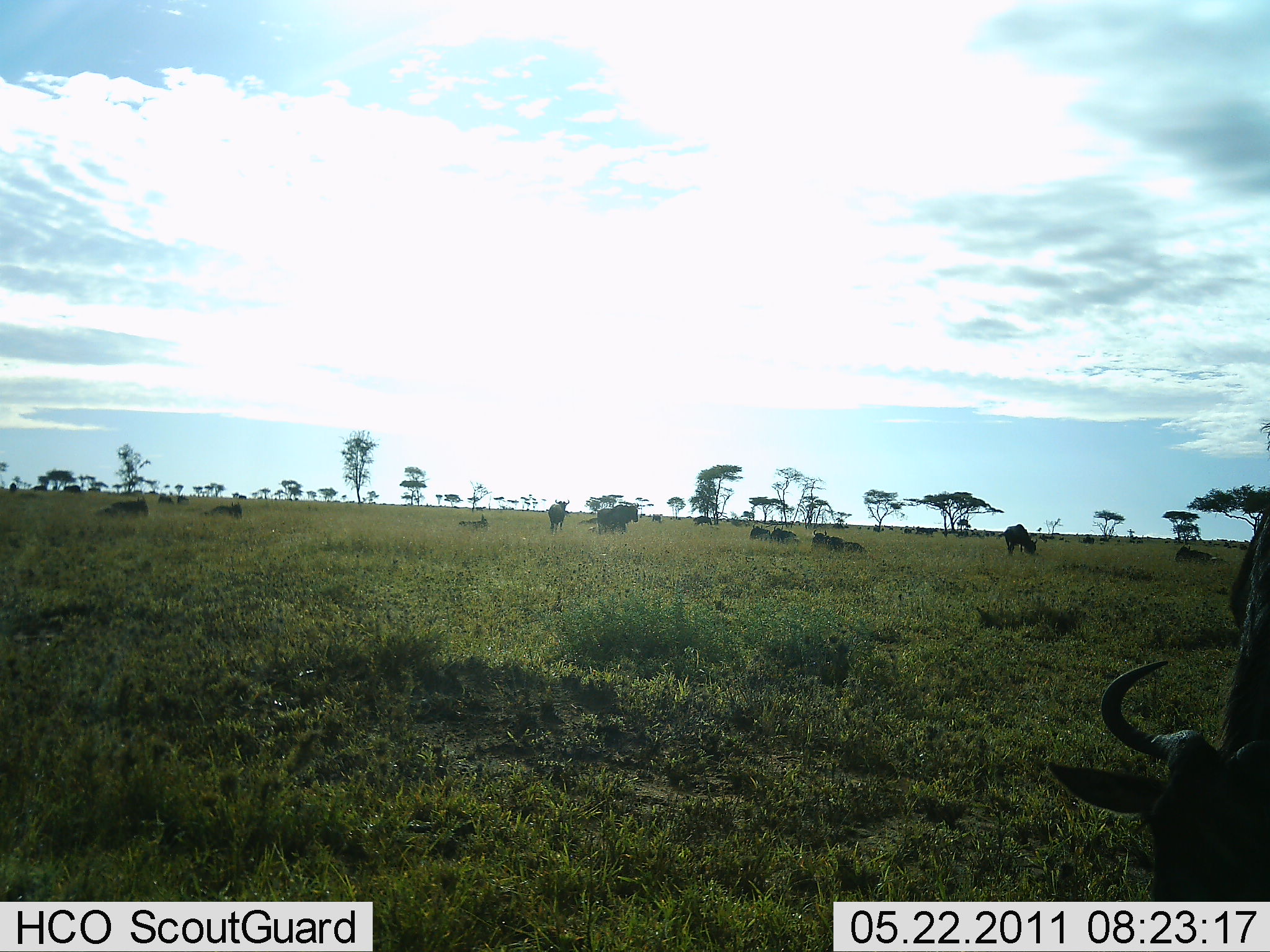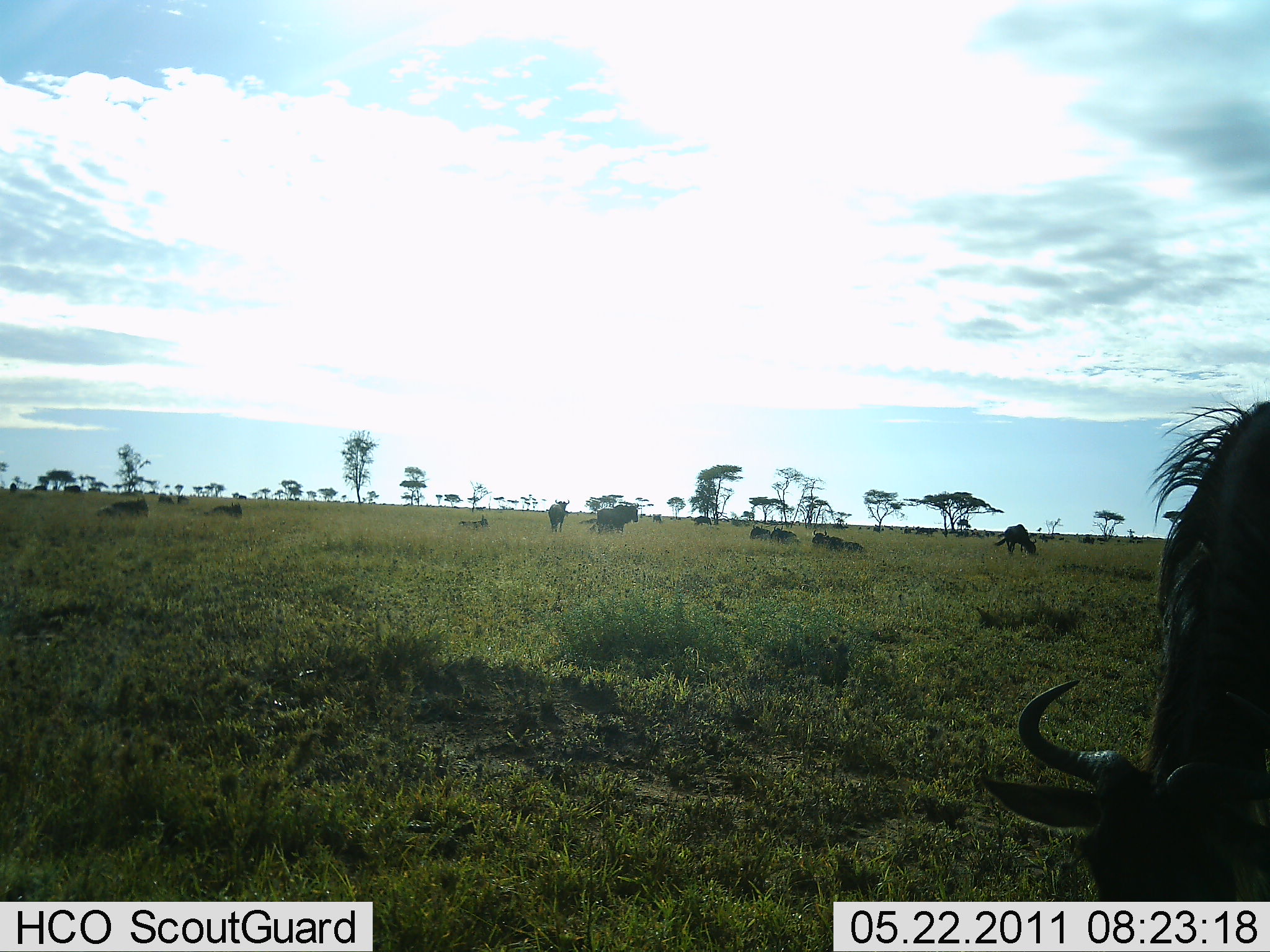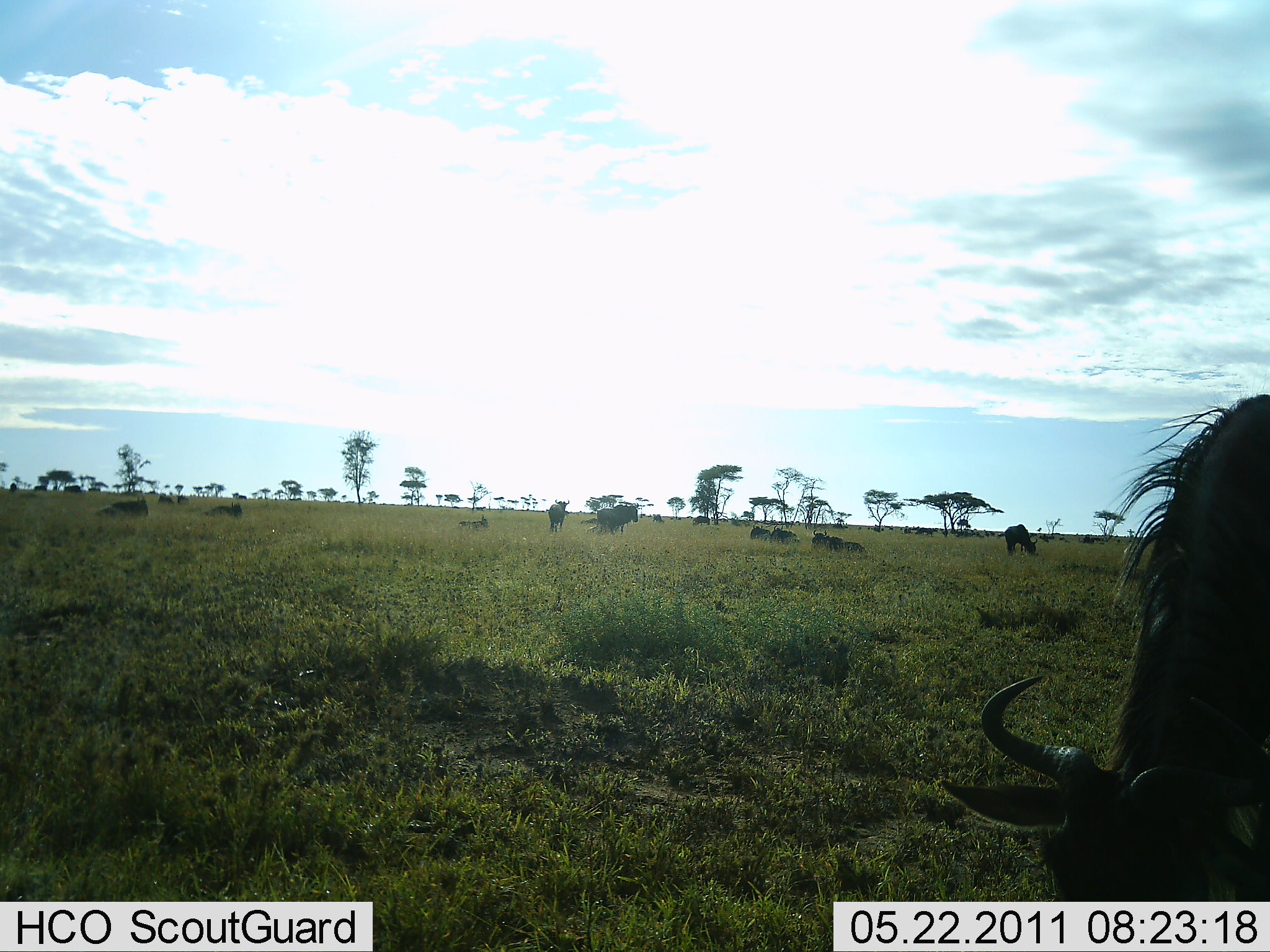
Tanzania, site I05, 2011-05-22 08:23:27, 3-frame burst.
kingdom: Animalia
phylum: Chordata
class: Mammalia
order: Artiodactyla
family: Bovidae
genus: Connochaetes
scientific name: Connochaetes taurinus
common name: blue wildebeest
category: wildebeest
Wildebeest (blue wildebeest) (Connochaetes taurinus), count 11-50. Behavior (volunteer vote fractions): standing 55%, resting 64%, moving 27%, interacting 0%. Young present (vote fraction): 9%. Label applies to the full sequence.